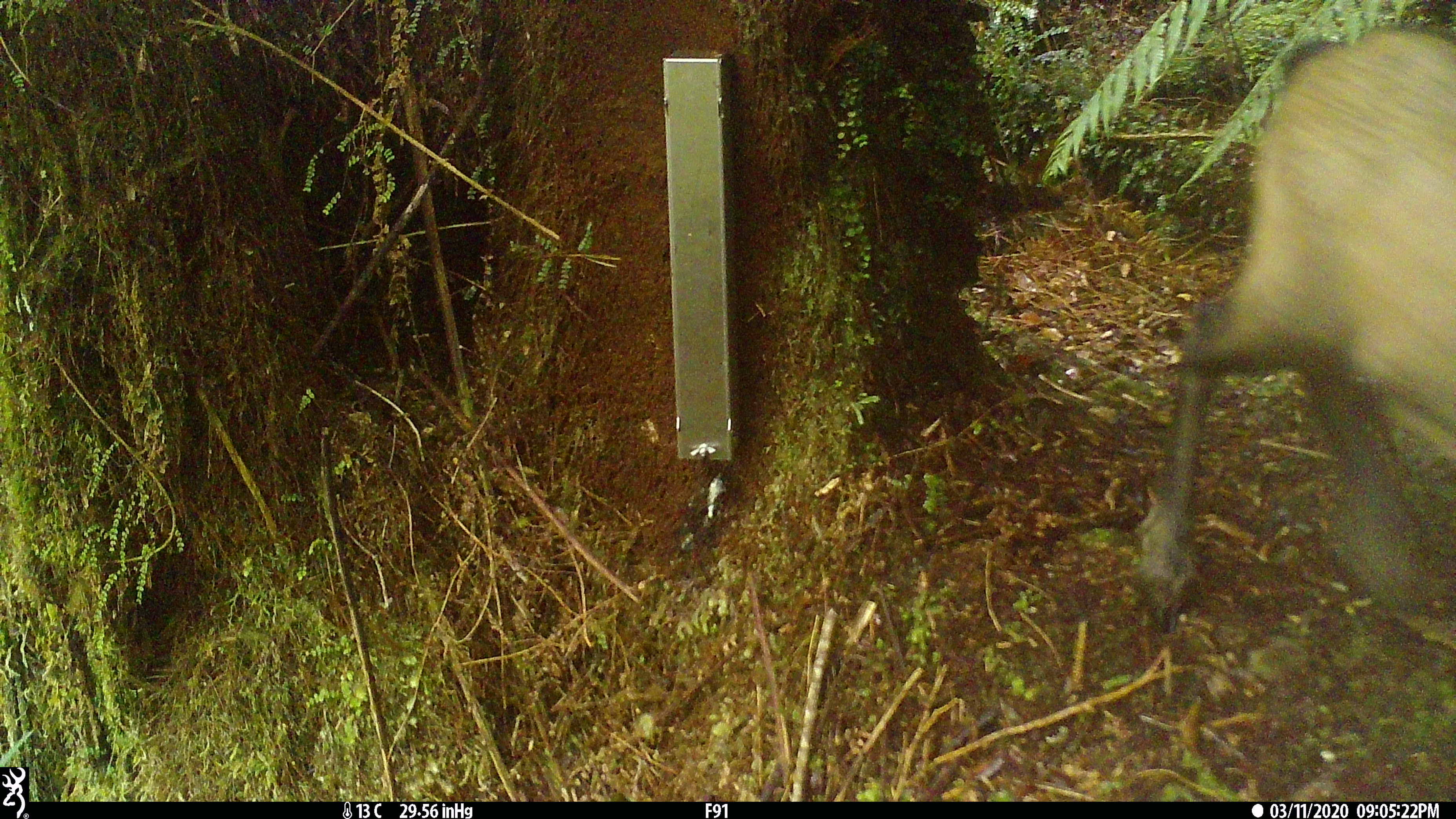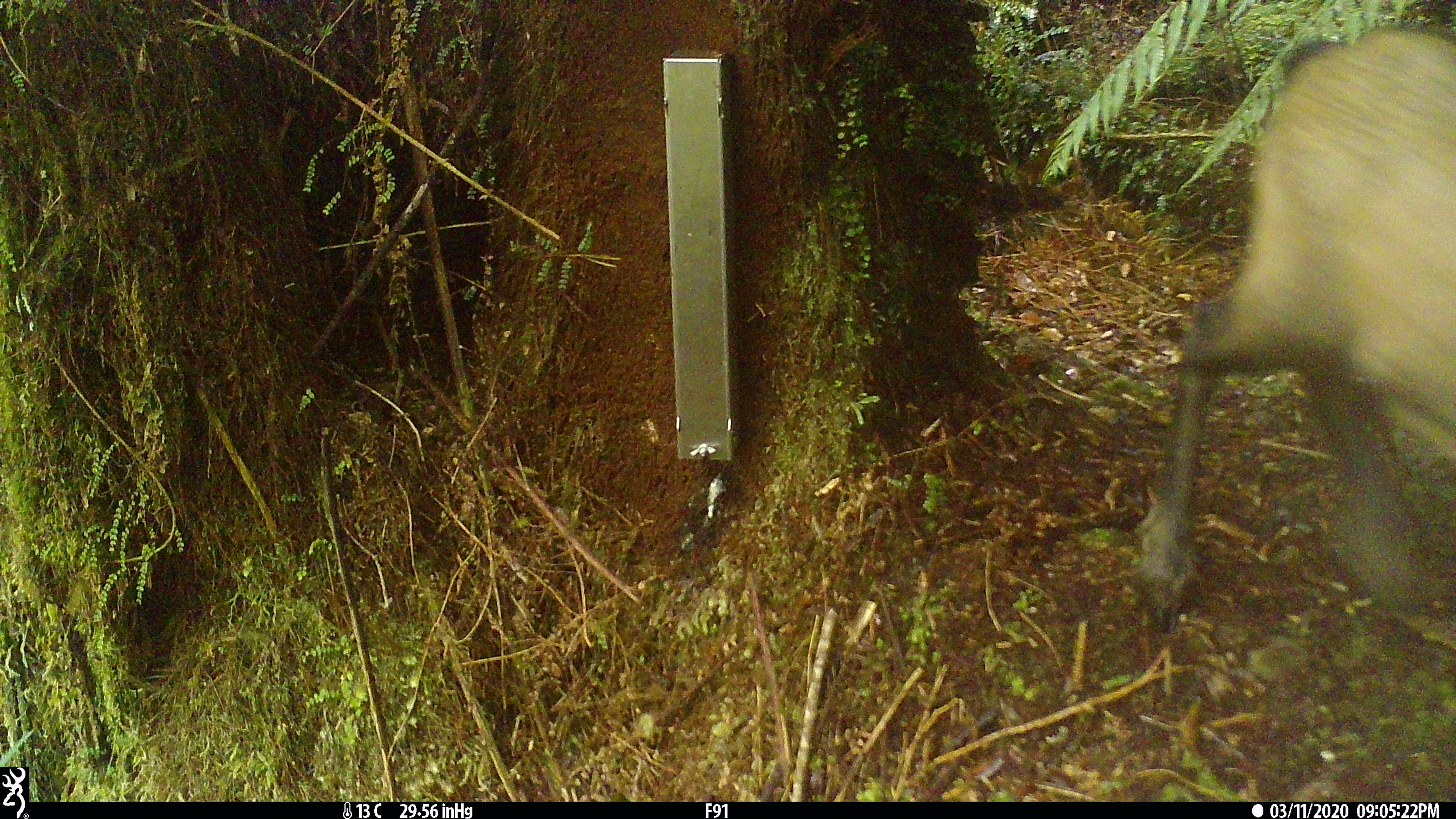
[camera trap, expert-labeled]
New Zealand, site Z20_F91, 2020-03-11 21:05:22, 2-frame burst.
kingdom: Animalia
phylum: Chordata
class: Mammalia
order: Artiodactyla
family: Bovidae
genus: Rupicapra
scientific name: Rupicapra rupicapra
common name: alpine chamois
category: chamois